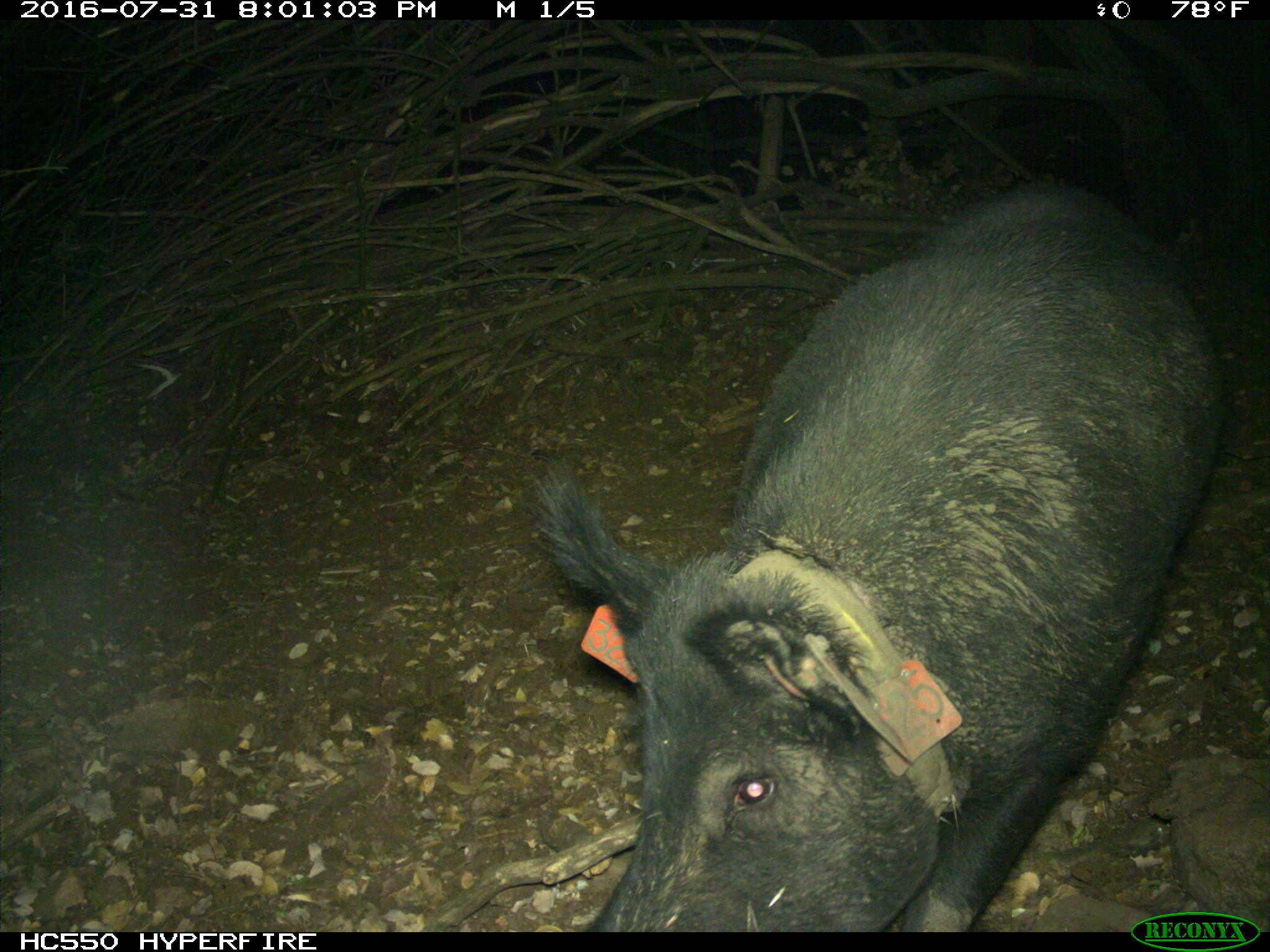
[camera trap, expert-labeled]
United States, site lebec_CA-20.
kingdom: Animalia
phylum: Chordata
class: Mammalia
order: Artiodactyla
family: Suidae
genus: Sus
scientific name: Sus scrofa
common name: wild boar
Sus scrofa (wild boar).